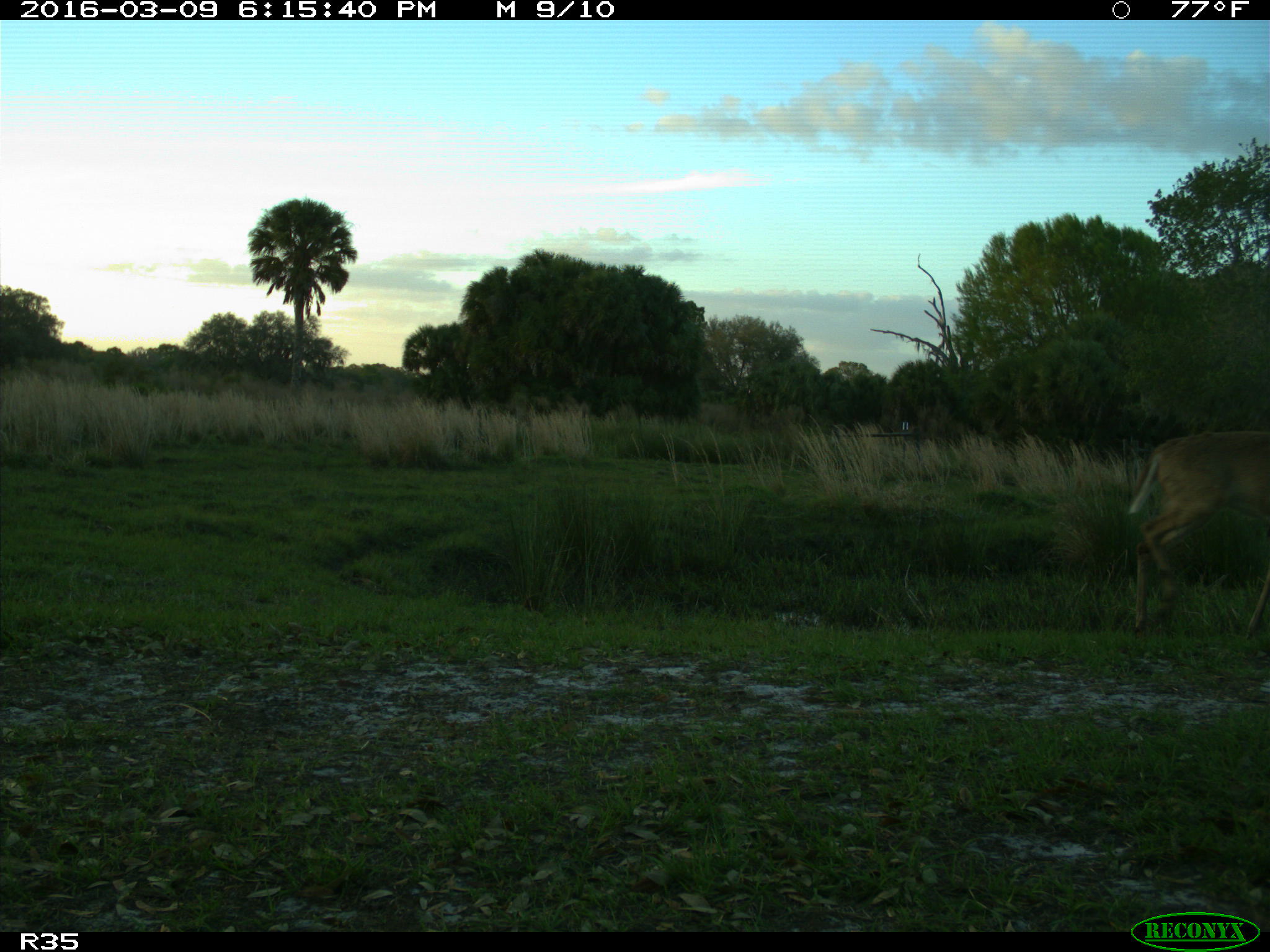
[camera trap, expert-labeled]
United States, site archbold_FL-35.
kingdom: Animalia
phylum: Chordata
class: Mammalia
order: Artiodactyla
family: Cervidae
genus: Odocoileus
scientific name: Odocoileus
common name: deer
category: unidentified deer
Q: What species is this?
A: Unidentified deer (deer) (Odocoileus).